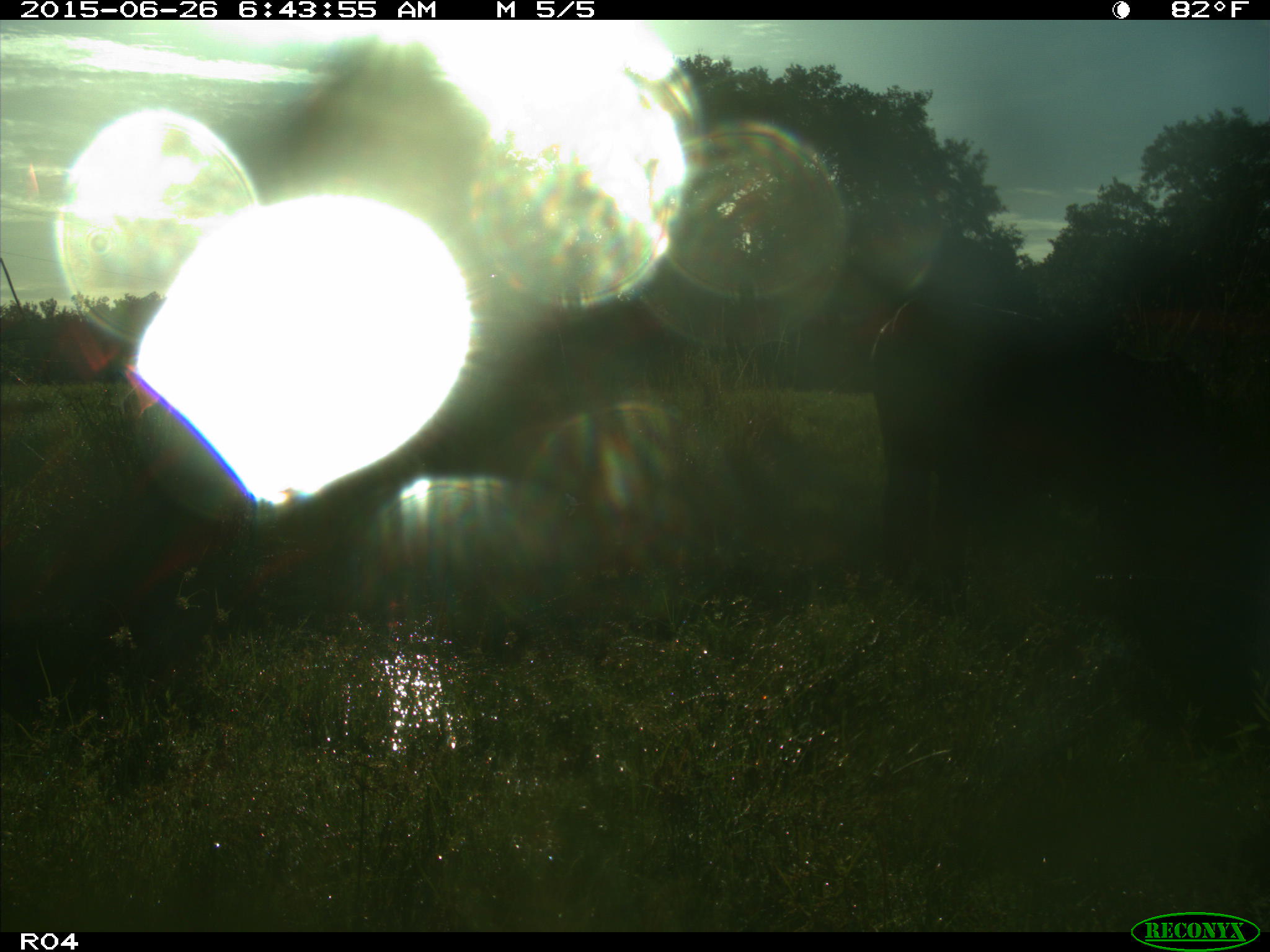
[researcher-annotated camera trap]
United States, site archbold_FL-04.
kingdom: Animalia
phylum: Chordata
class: Mammalia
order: Artiodactyla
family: Bovidae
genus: Bos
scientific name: Bos taurus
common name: domestic cow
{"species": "Bos taurus (domestic cow)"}